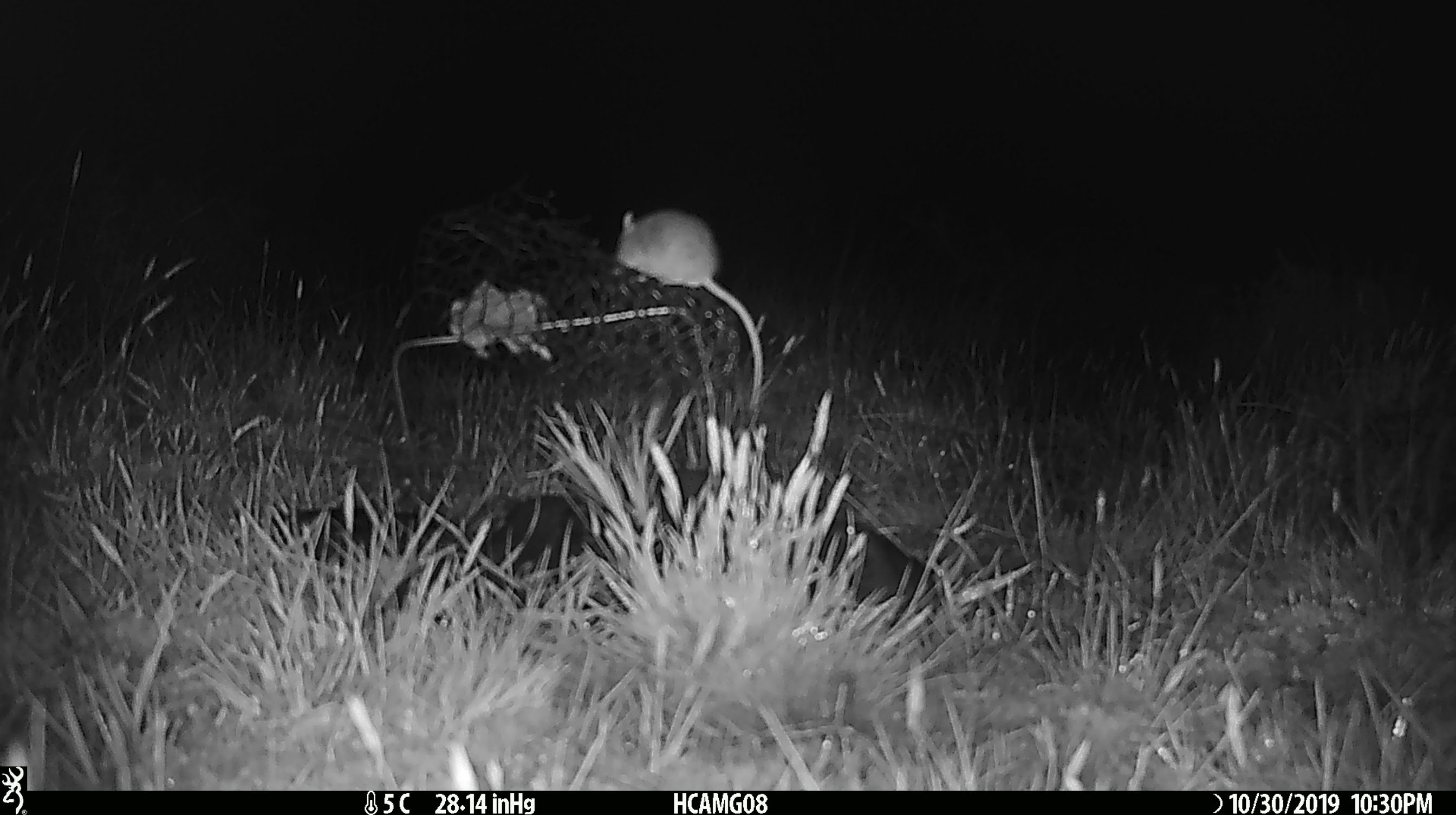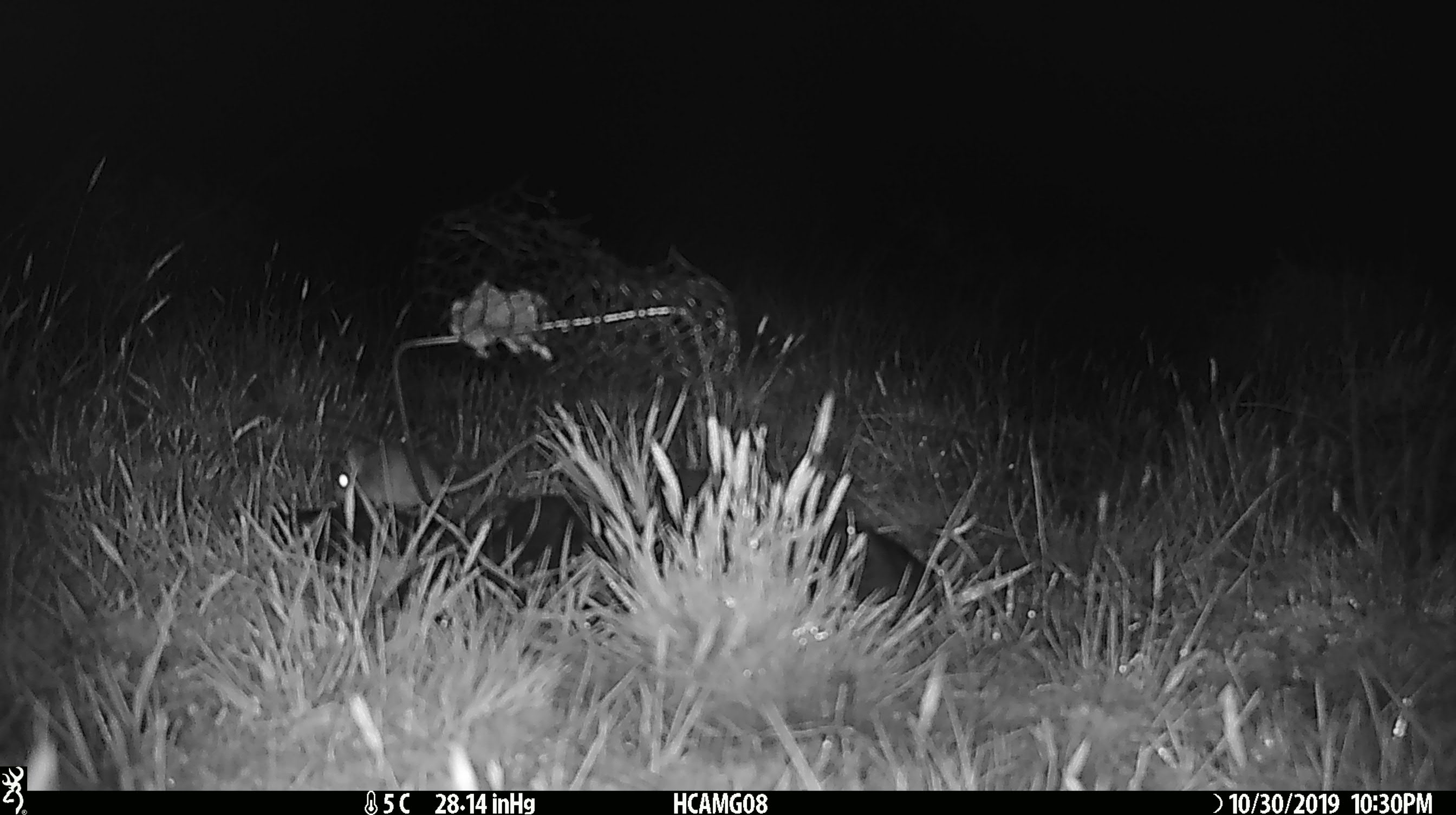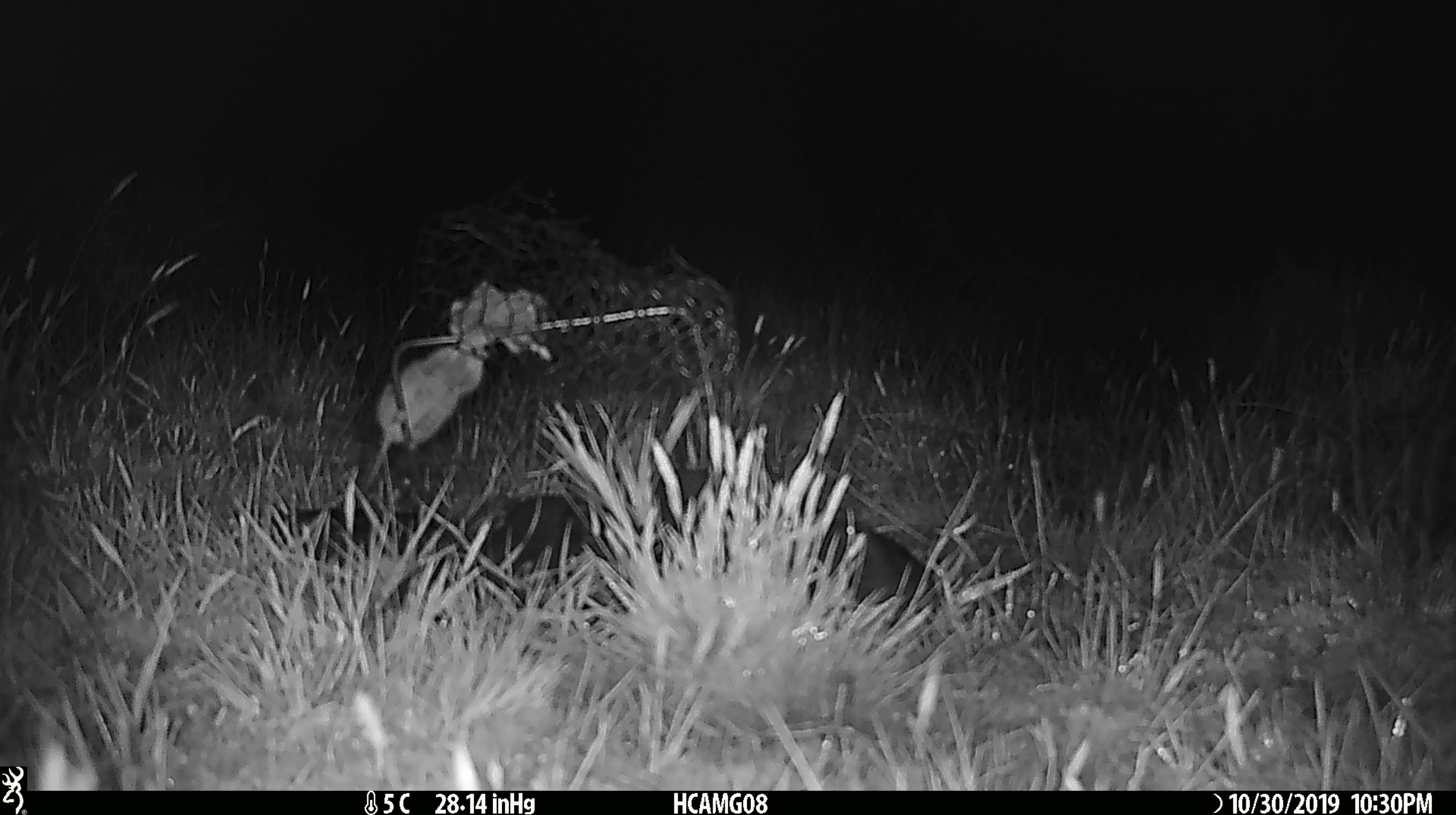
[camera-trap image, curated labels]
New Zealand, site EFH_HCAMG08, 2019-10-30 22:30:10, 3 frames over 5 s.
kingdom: Animalia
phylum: Chordata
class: Mammalia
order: Rodentia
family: Muridae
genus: Mus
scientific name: Mus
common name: mouse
Mouse (Mus).